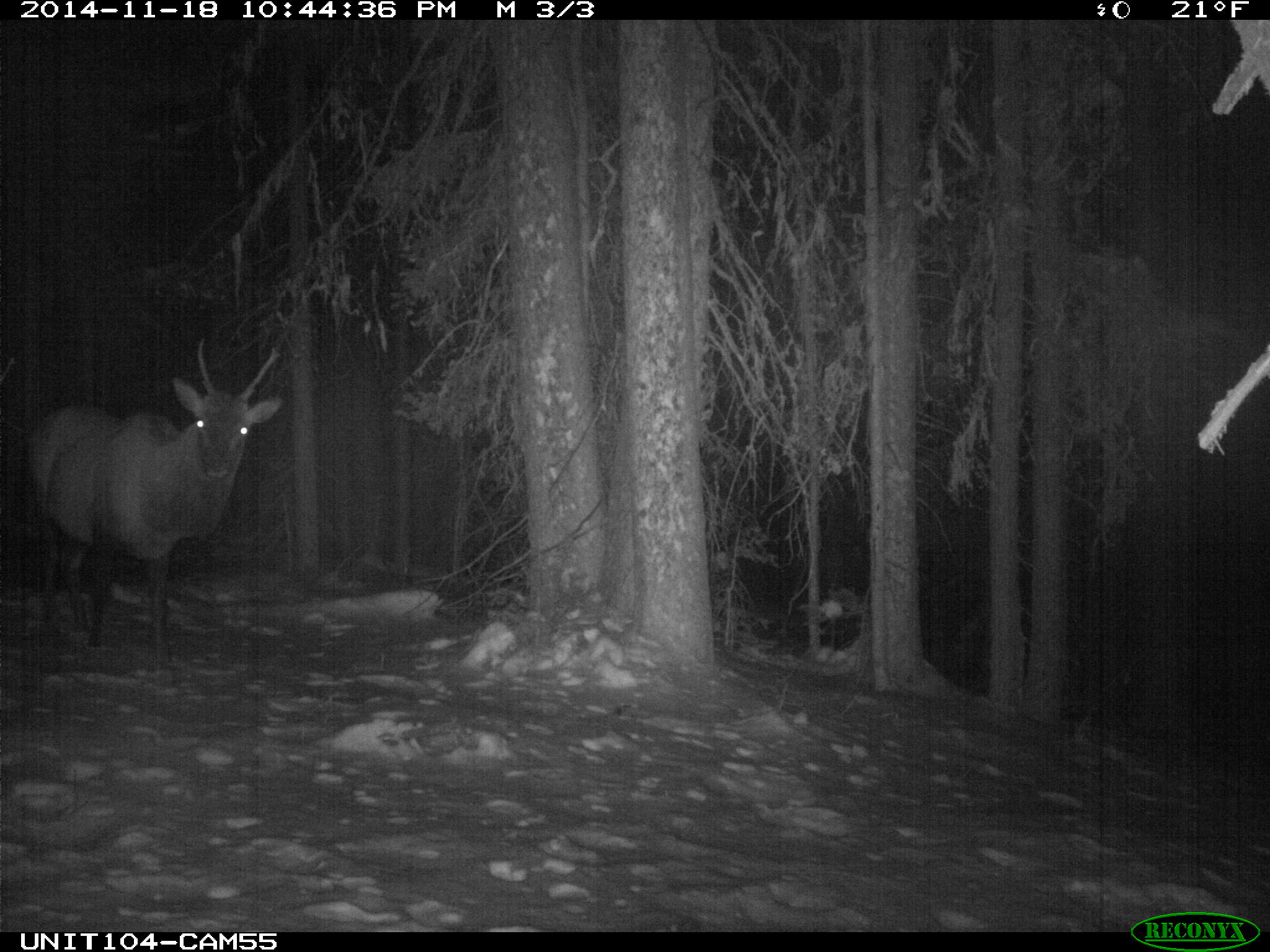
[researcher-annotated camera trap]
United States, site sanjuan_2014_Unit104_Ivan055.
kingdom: Animalia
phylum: Chordata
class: Mammalia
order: Artiodactyla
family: Cervidae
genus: Cervus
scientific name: Cervus elaphus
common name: red deer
Cervus elaphus (red deer).